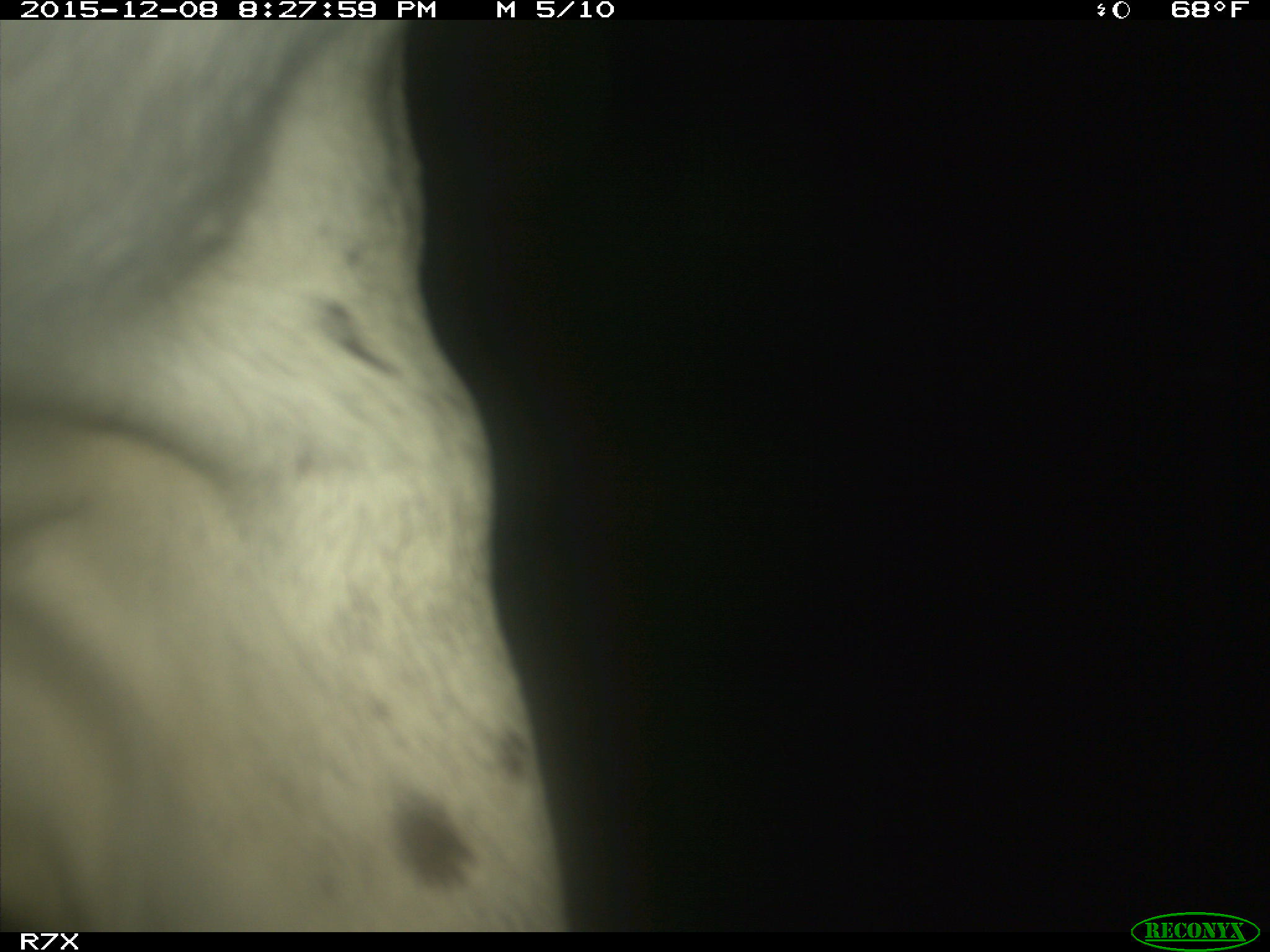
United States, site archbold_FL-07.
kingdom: Animalia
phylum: Chordata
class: Mammalia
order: Artiodactyla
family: Bovidae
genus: Bos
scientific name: Bos taurus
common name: domestic cow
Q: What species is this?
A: Bos taurus (domestic cow).